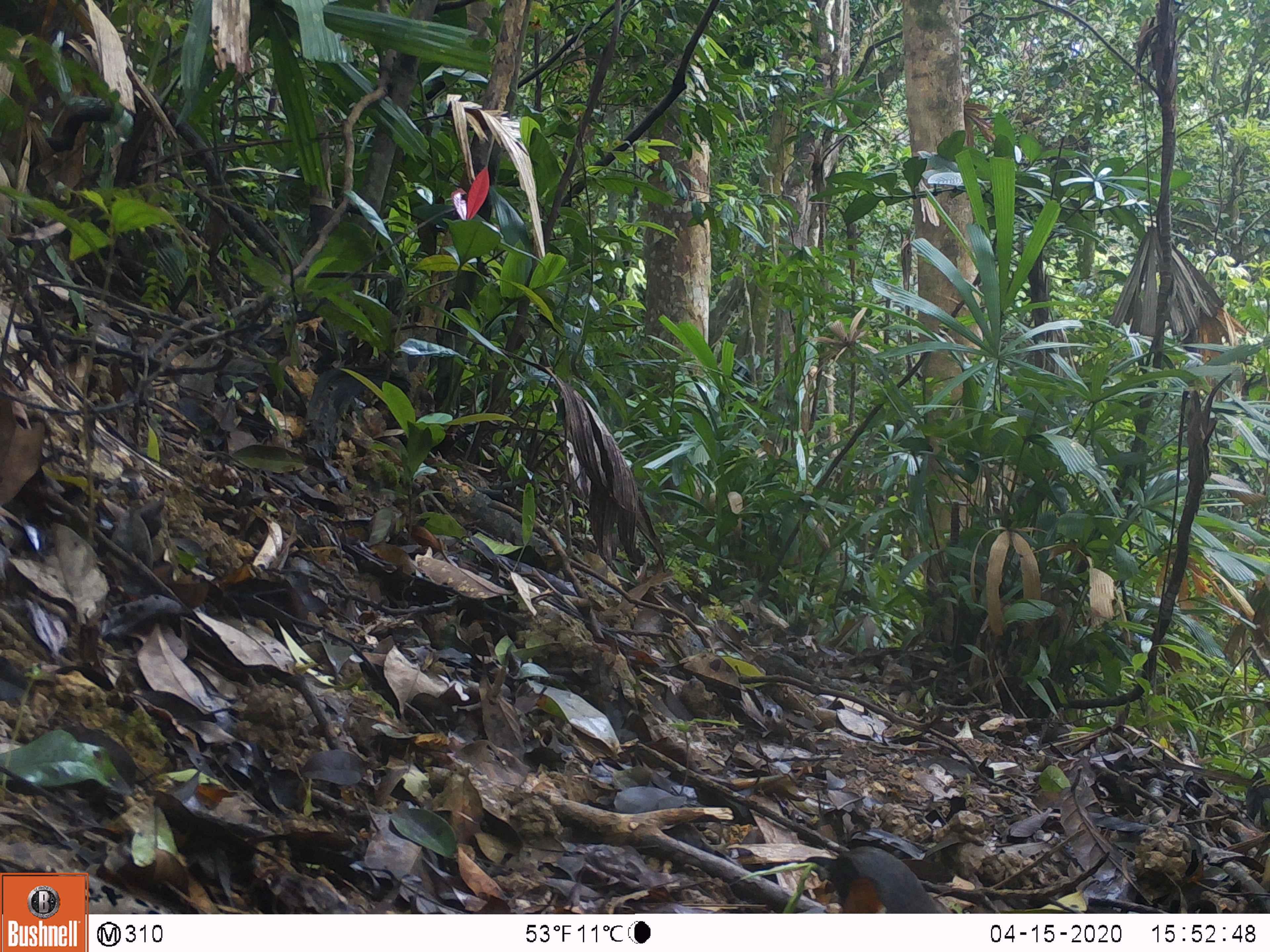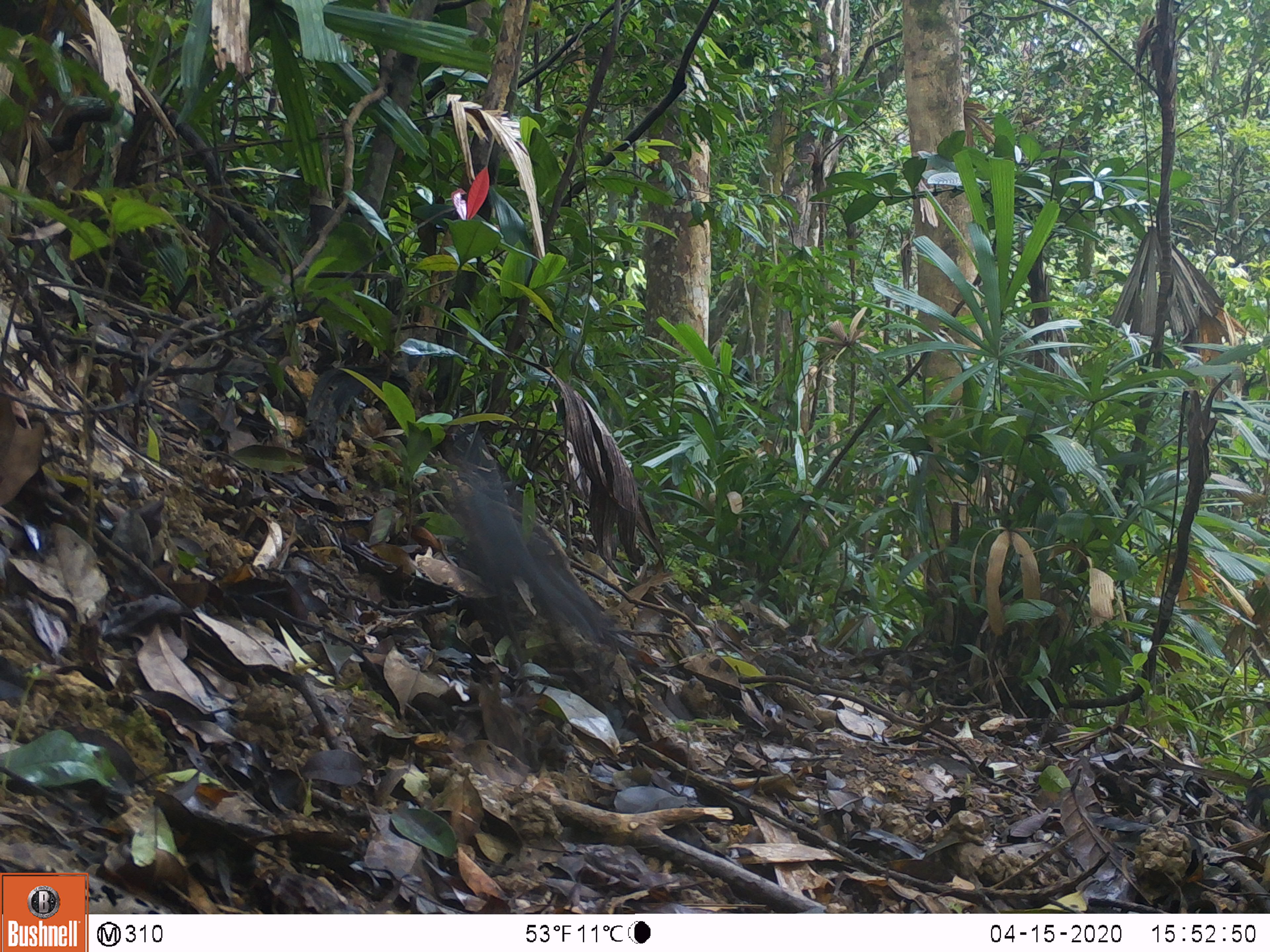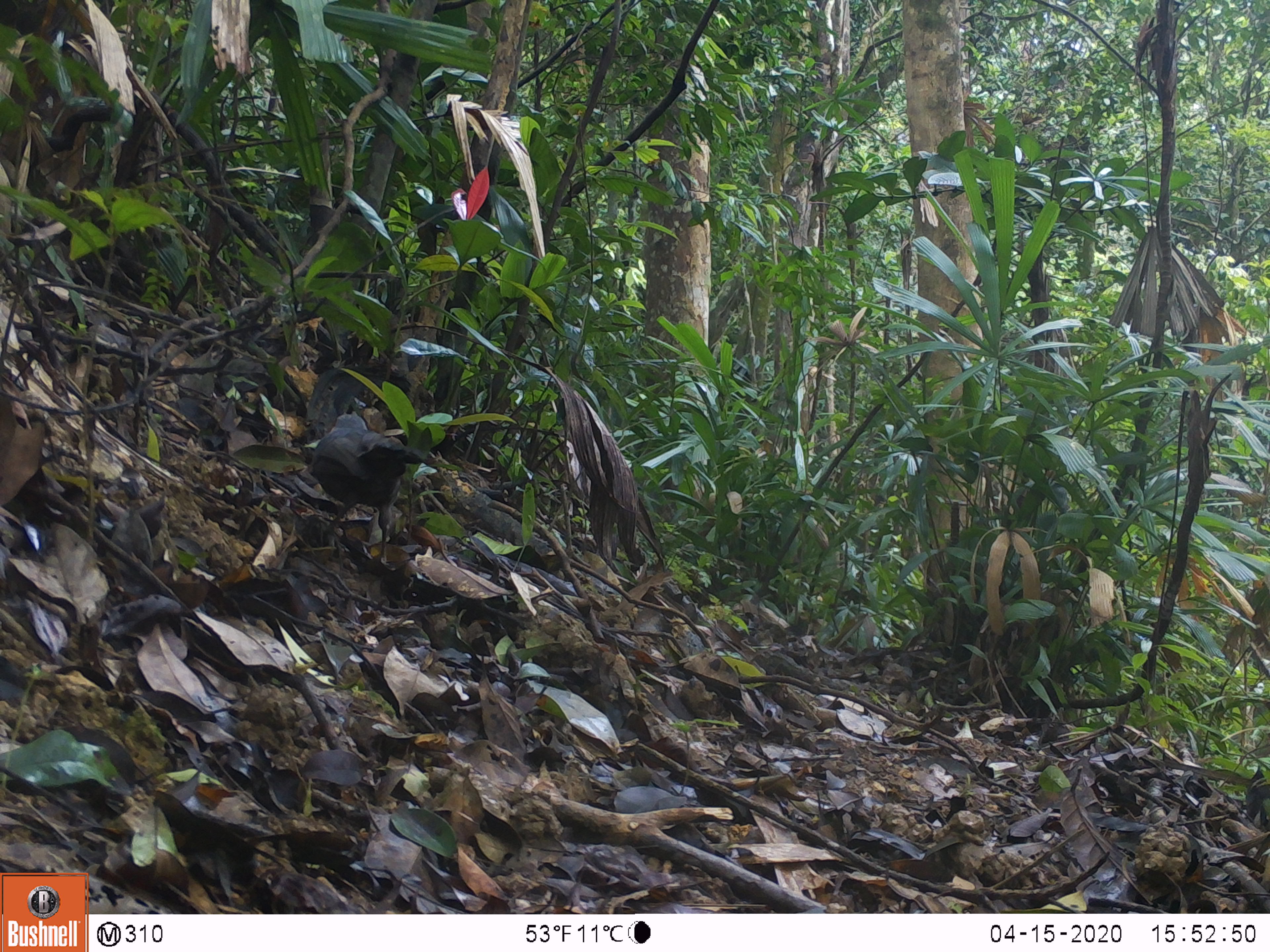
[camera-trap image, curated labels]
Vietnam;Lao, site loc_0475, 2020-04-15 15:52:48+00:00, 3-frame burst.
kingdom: Animalia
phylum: Chordata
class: Aves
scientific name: Aves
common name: bird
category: unidentified bird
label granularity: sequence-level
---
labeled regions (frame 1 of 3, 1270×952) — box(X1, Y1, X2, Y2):
unidentified bird: box(803, 845, 941, 913)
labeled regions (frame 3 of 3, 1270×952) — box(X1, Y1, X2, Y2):
unidentified bird: box(308, 413, 421, 563)